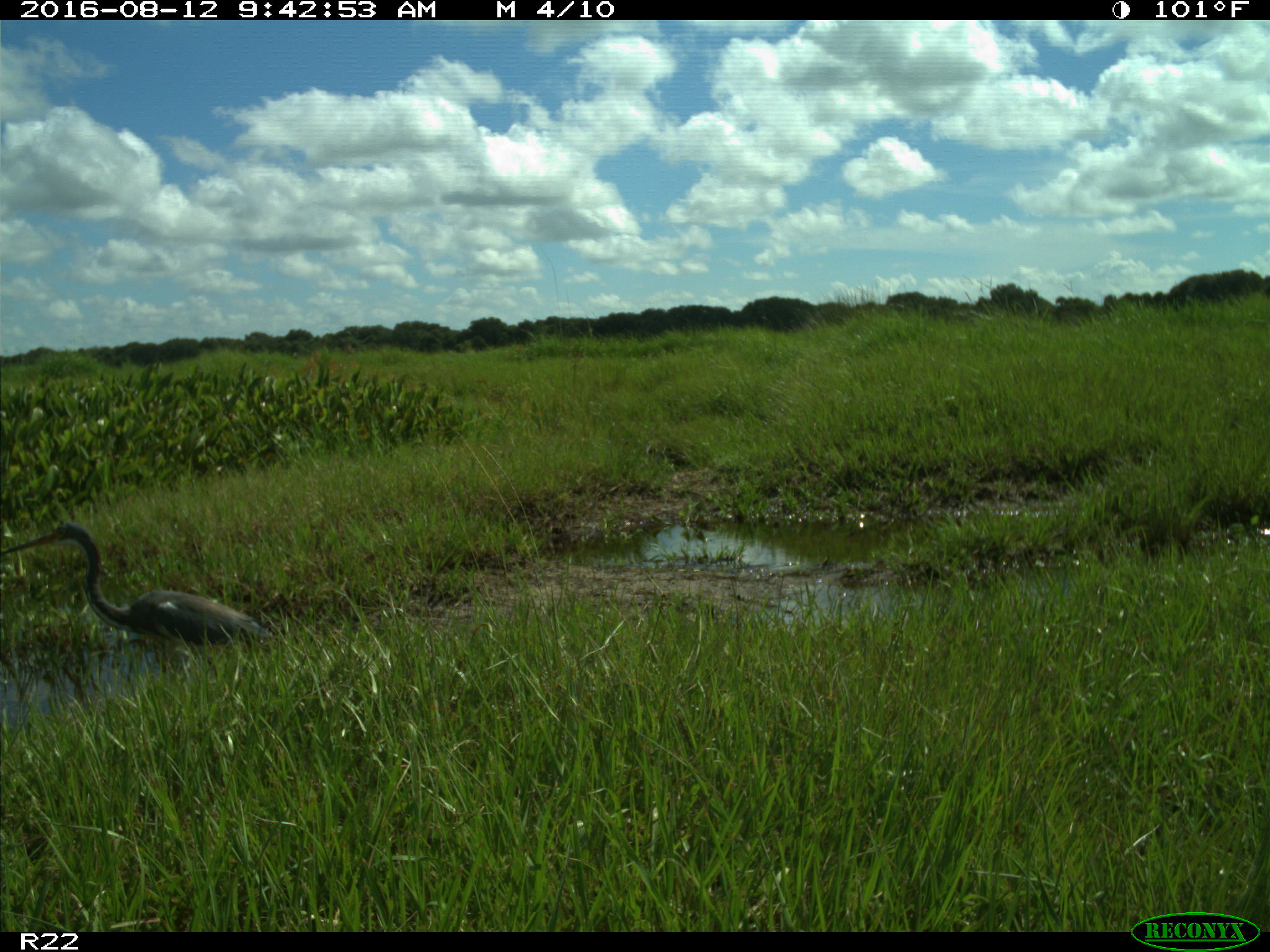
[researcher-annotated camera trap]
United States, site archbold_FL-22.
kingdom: Animalia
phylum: Chordata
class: Aves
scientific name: Aves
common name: birds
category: unidentified bird